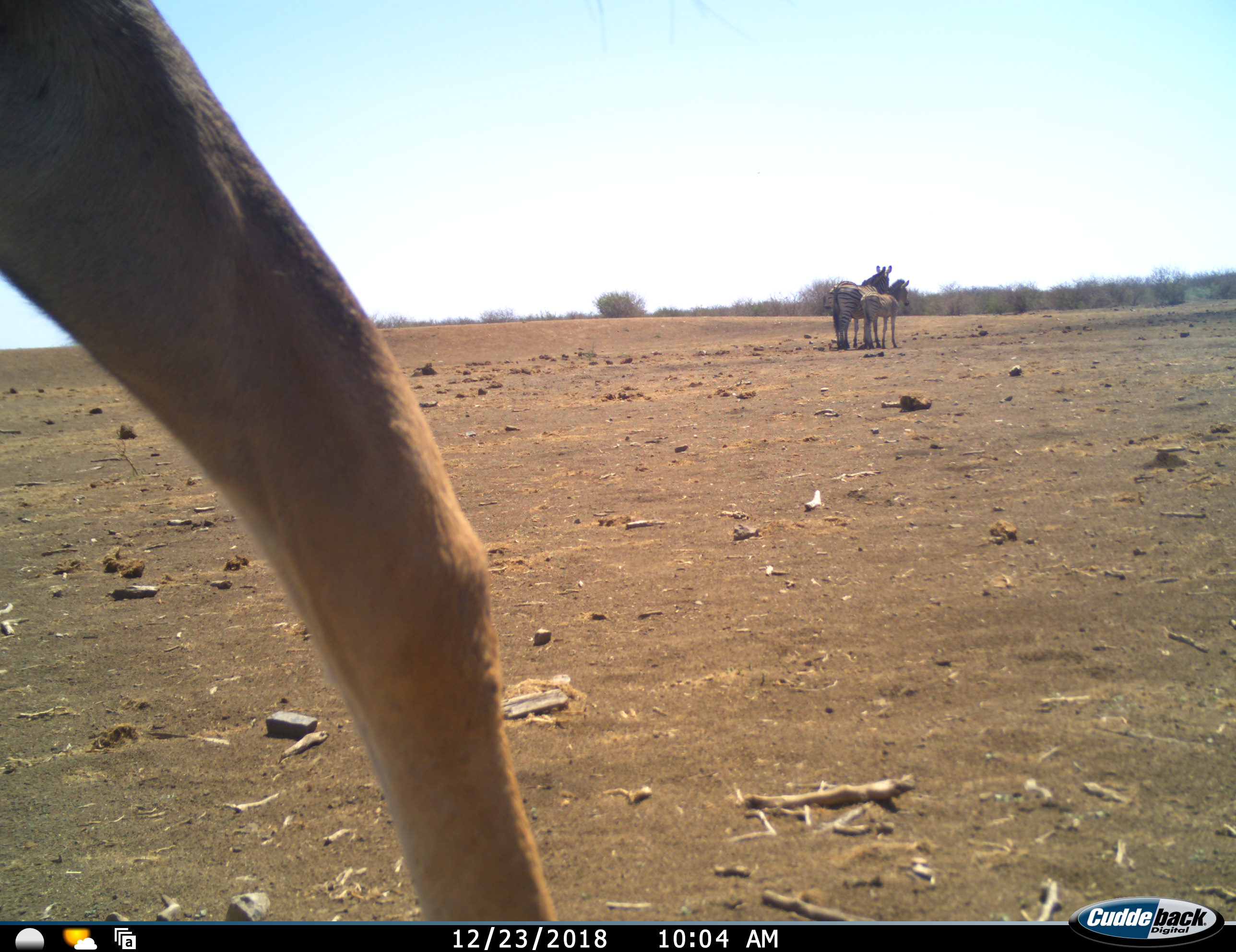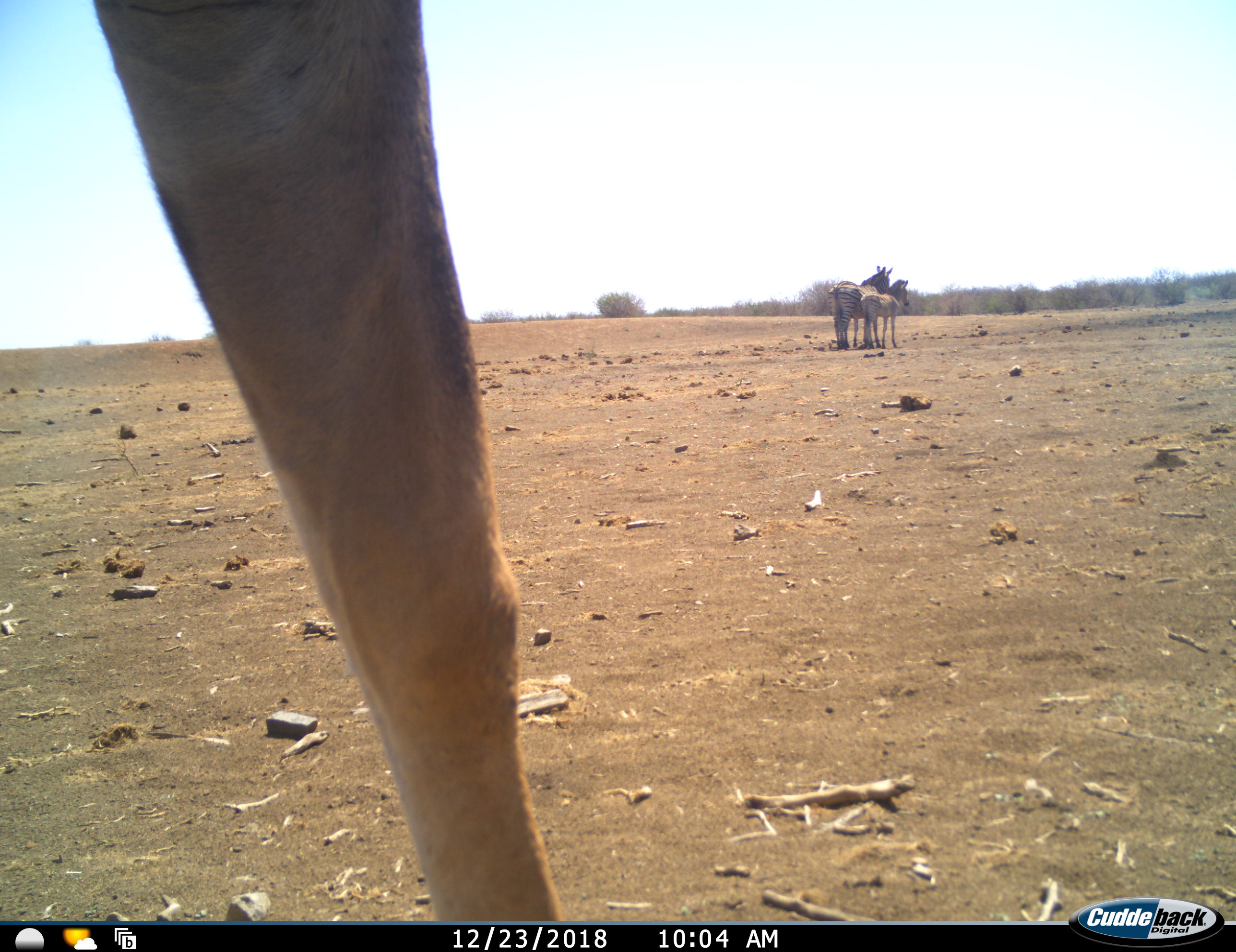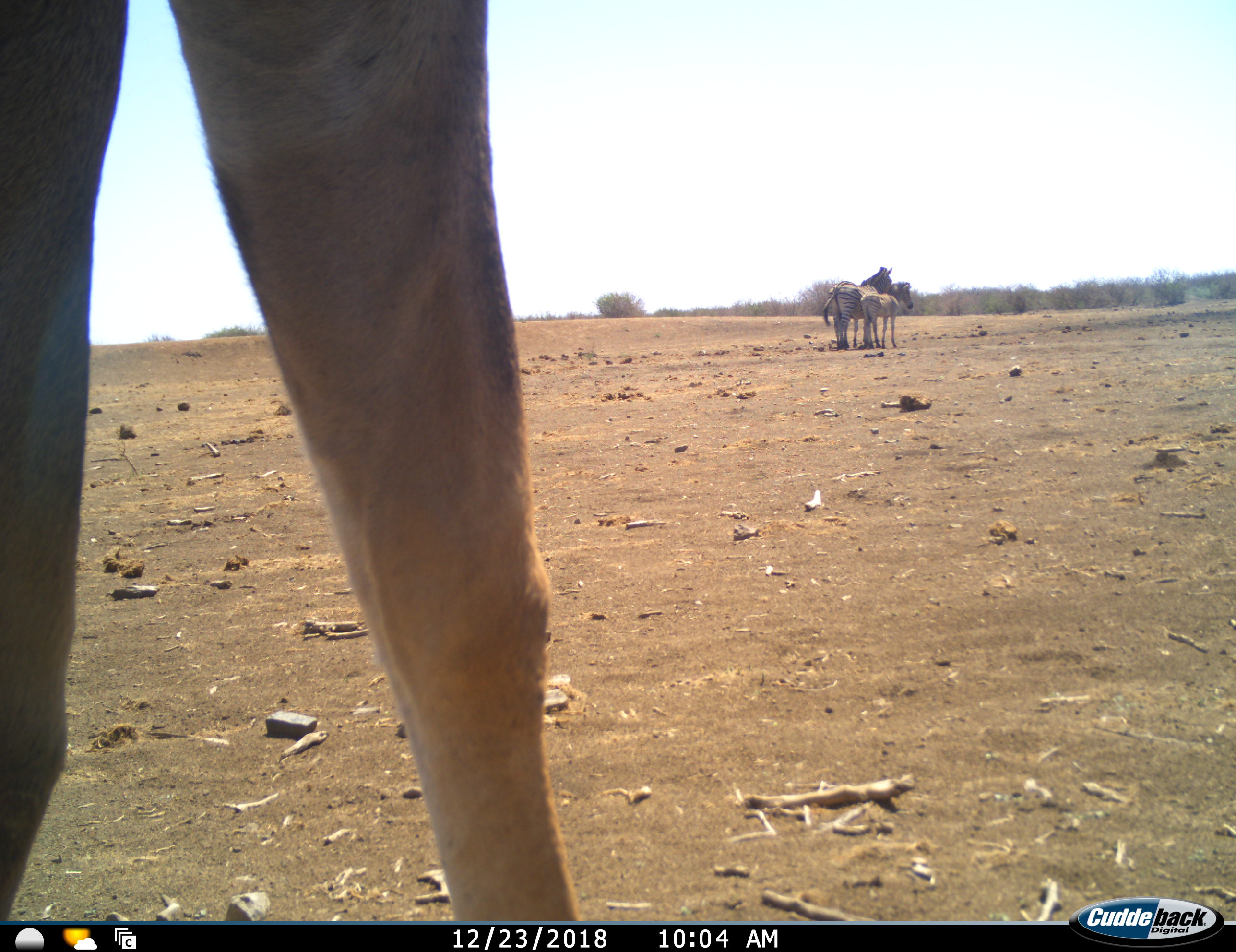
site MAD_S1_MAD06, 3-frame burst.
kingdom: Animalia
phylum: Chordata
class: Mammalia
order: Artiodactyla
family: Bovidae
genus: Aepyceros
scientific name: Aepyceros melampus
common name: impala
Impala (Aepyceros melampus), count 1. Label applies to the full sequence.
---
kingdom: Animalia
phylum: Chordata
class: Mammalia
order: Perissodactyla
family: Equidae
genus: Equus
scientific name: Equus quagga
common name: plains zebra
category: zebraplains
Zebraplains (plains zebra) (Equus quagga), count 2. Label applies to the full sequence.